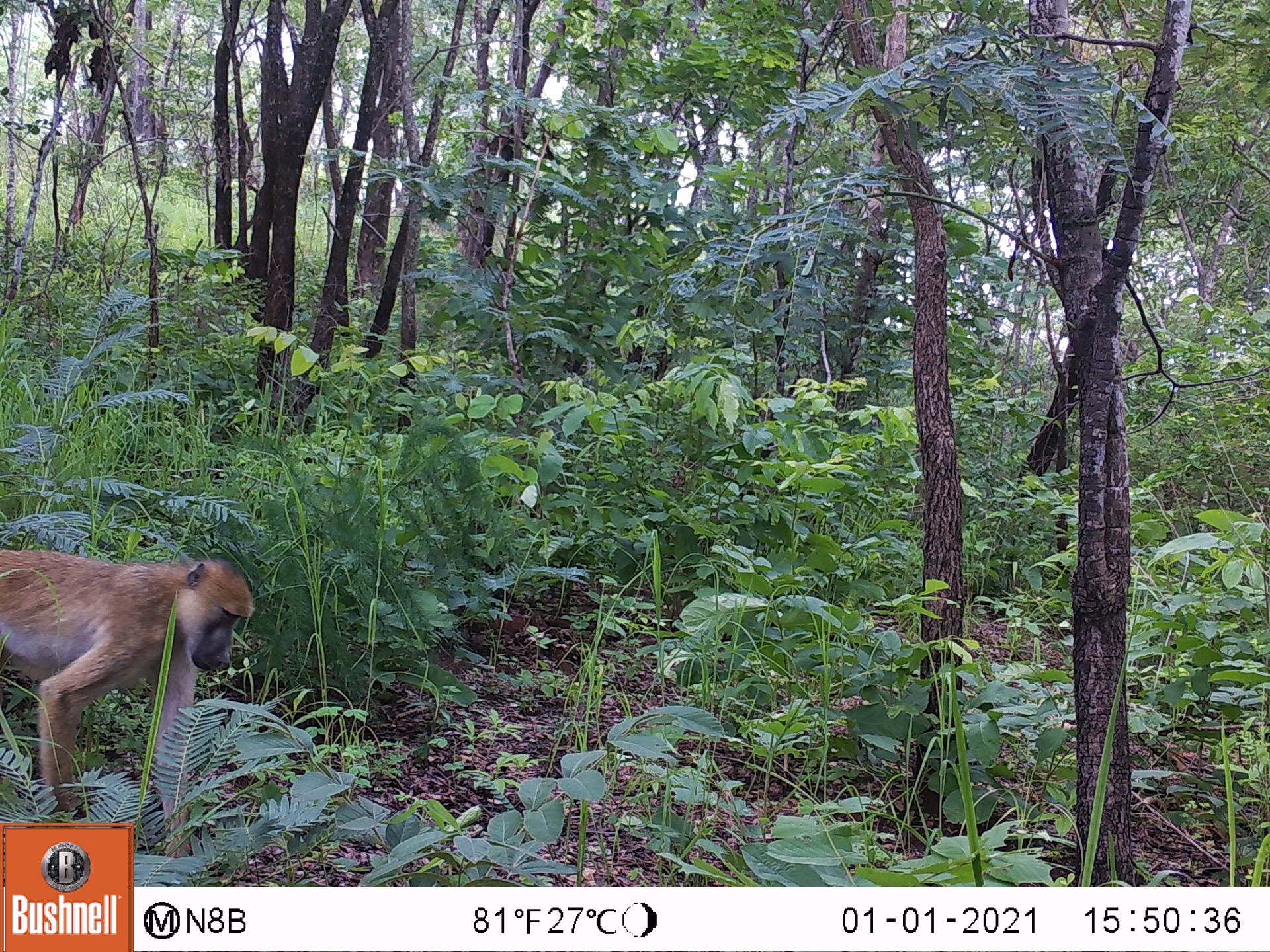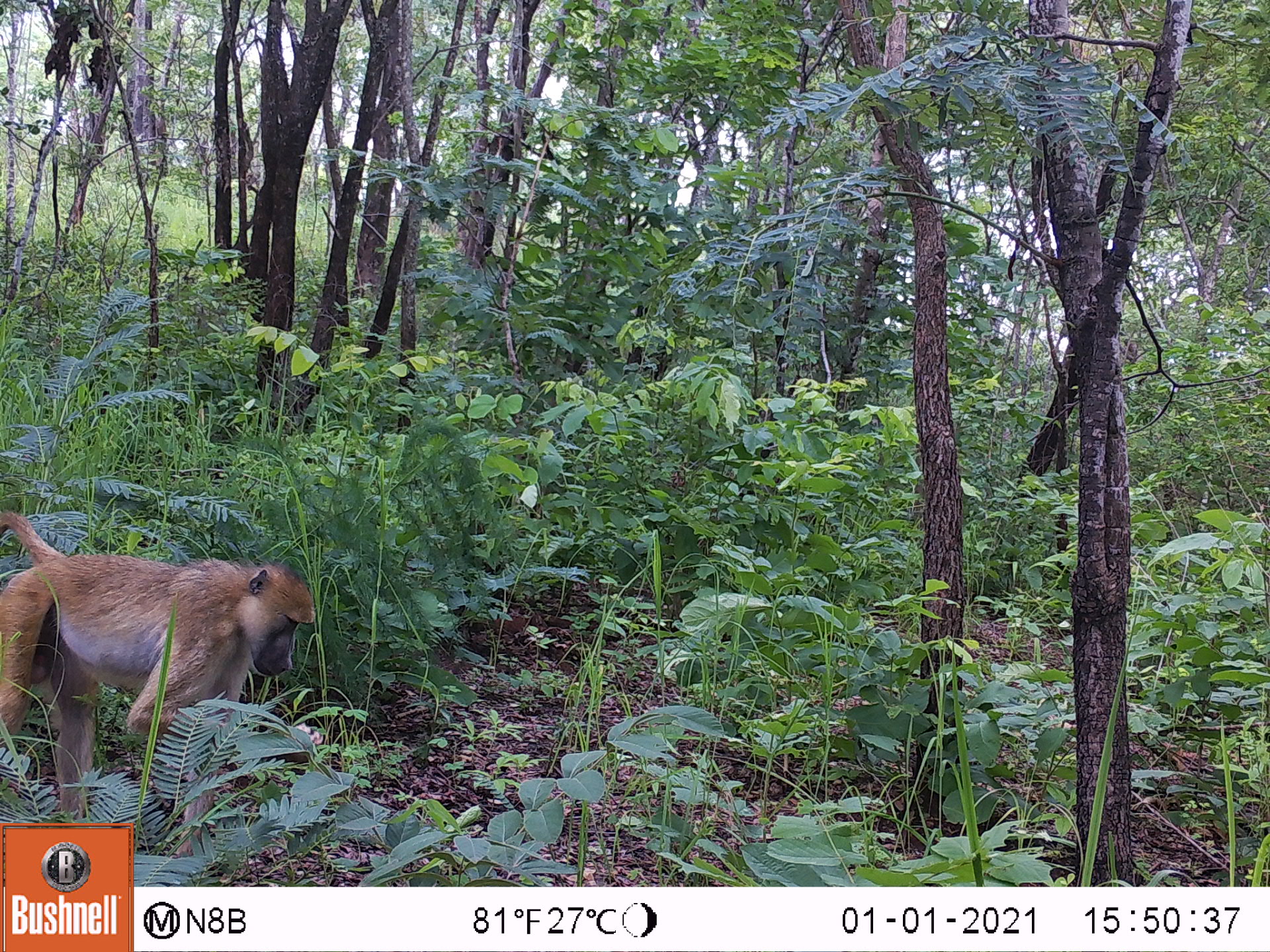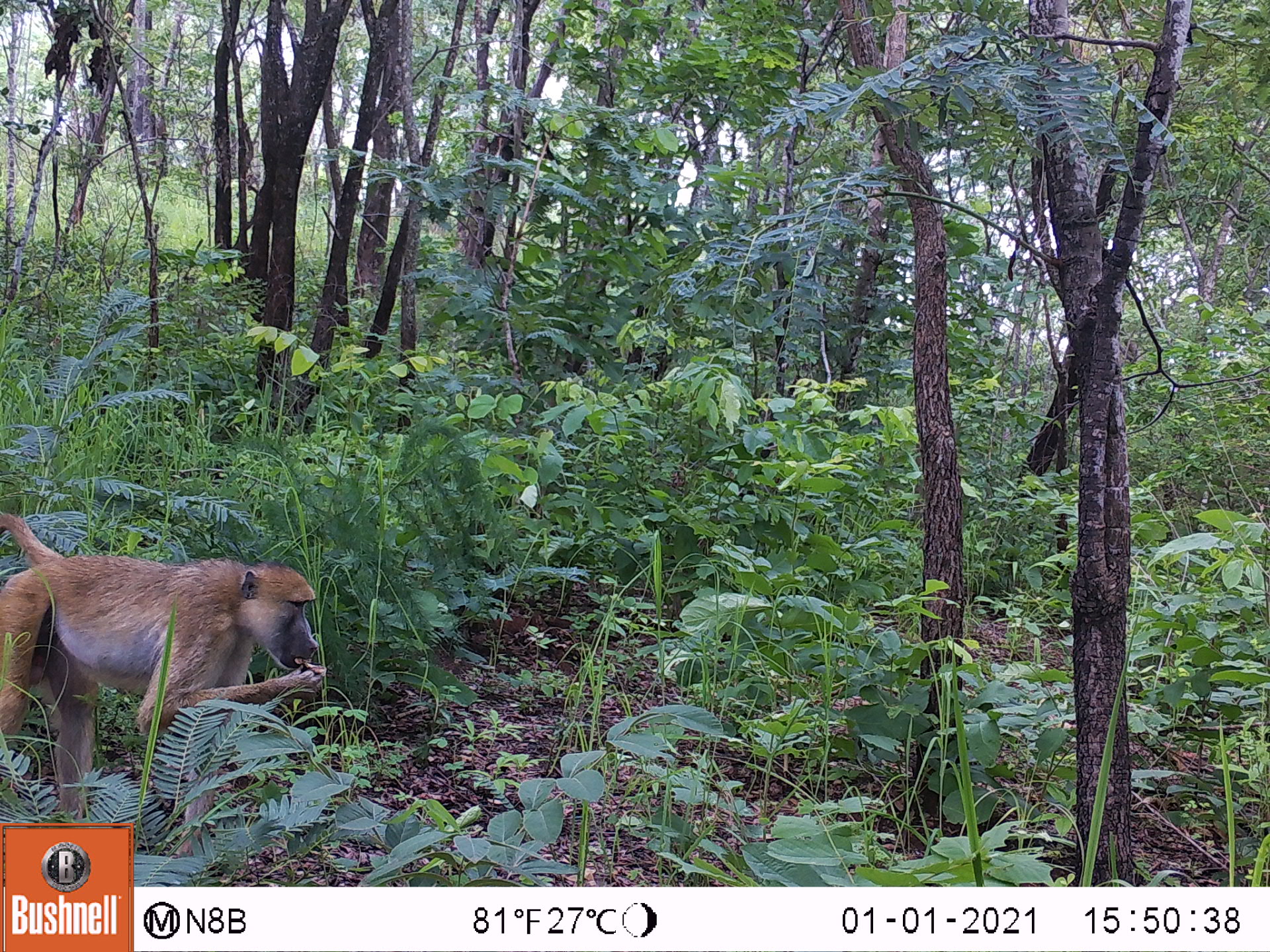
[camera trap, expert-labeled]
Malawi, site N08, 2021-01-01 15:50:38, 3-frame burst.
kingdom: Animalia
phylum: Chordata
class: Mammalia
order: Primates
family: Cercopithecidae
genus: Papio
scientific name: Papio cynocephalus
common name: yellow baboon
Yellow baboon (Papio cynocephalus), count 1.